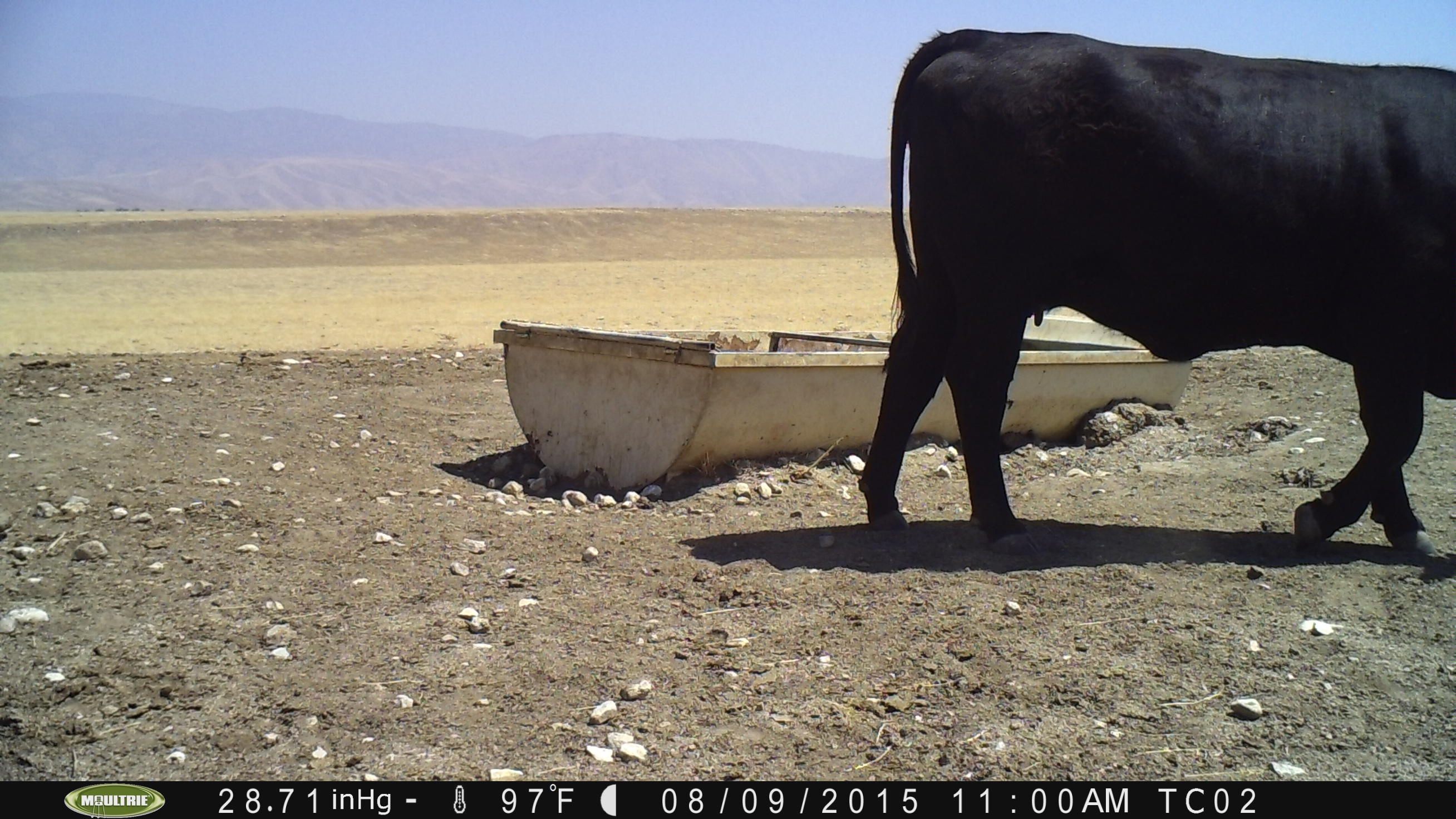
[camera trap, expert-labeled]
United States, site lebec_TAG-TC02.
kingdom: Animalia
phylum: Chordata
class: Mammalia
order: Artiodactyla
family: Bovidae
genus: Bos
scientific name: Bos taurus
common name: domestic cow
Bos taurus (domestic cow).